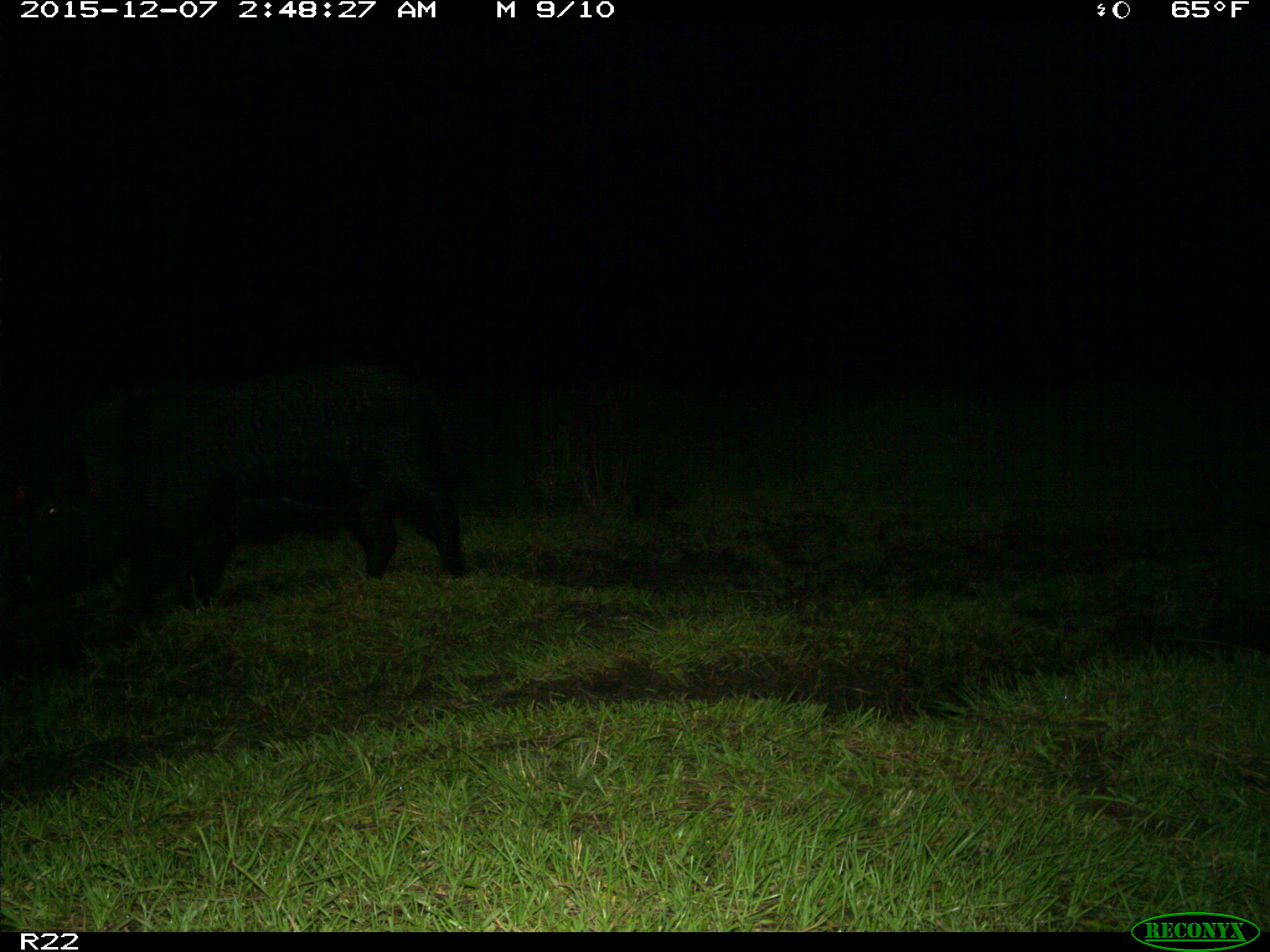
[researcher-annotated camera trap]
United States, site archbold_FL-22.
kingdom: Animalia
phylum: Chordata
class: Mammalia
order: Artiodactyla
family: Suidae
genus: Sus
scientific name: Sus scrofa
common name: wild boar